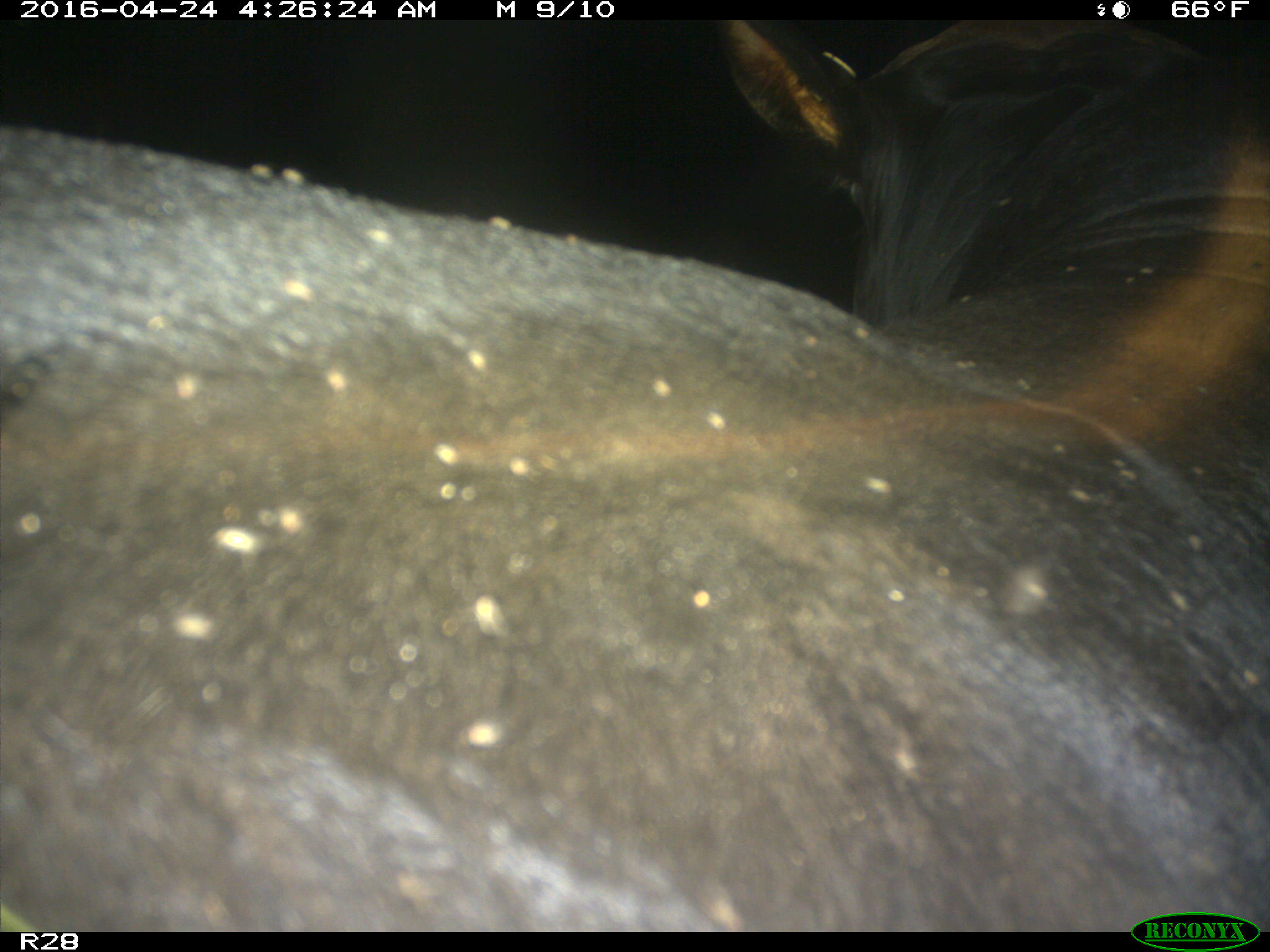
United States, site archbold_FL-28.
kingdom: Animalia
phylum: Chordata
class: Mammalia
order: Artiodactyla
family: Suidae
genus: Sus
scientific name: Sus scrofa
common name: wild boar